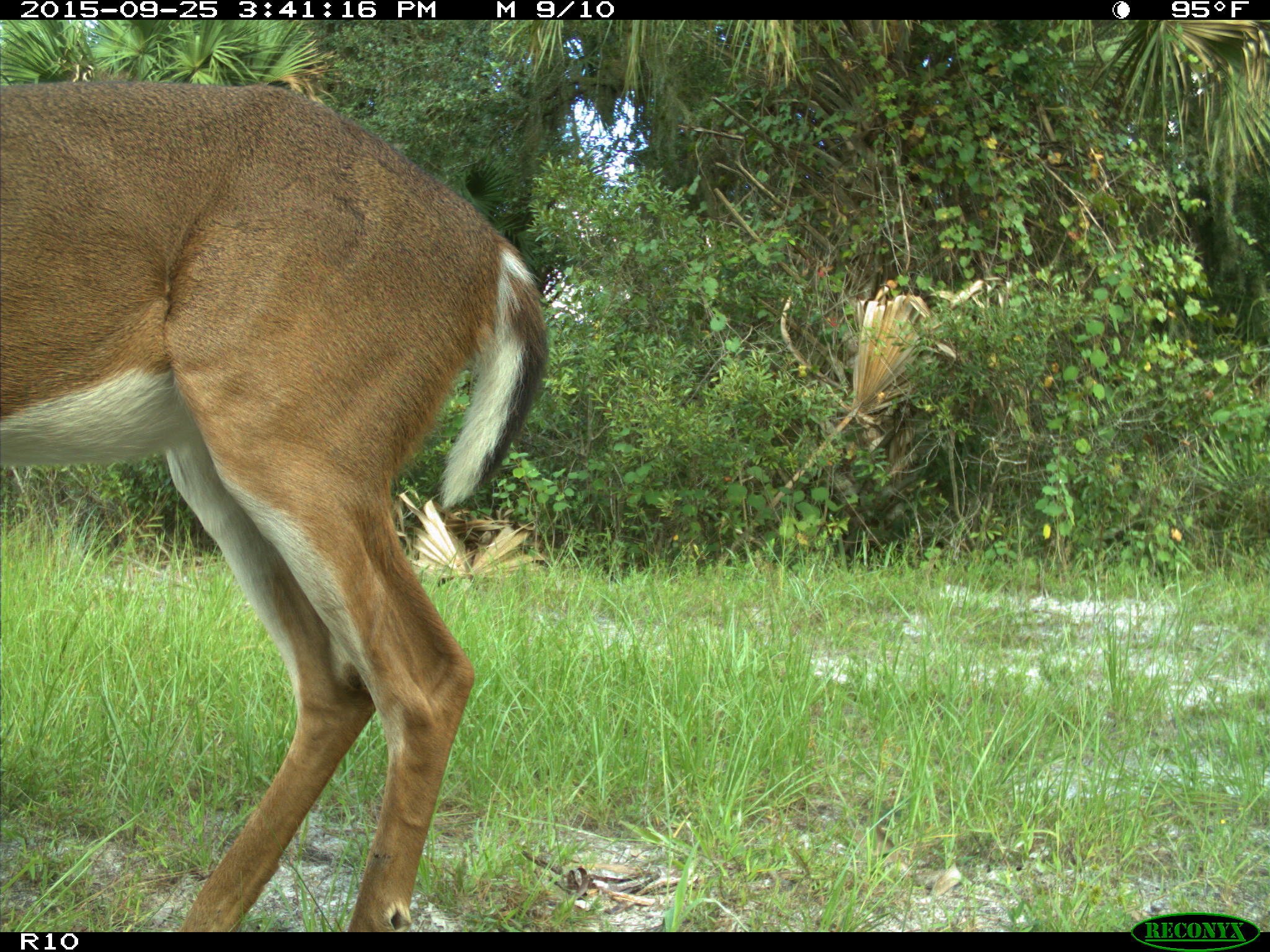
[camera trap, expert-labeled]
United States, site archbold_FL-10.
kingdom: Animalia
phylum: Chordata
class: Mammalia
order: Artiodactyla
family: Cervidae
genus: Odocoileus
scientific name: Odocoileus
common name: deer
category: unidentified deer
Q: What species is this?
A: Unidentified deer (deer) (Odocoileus).